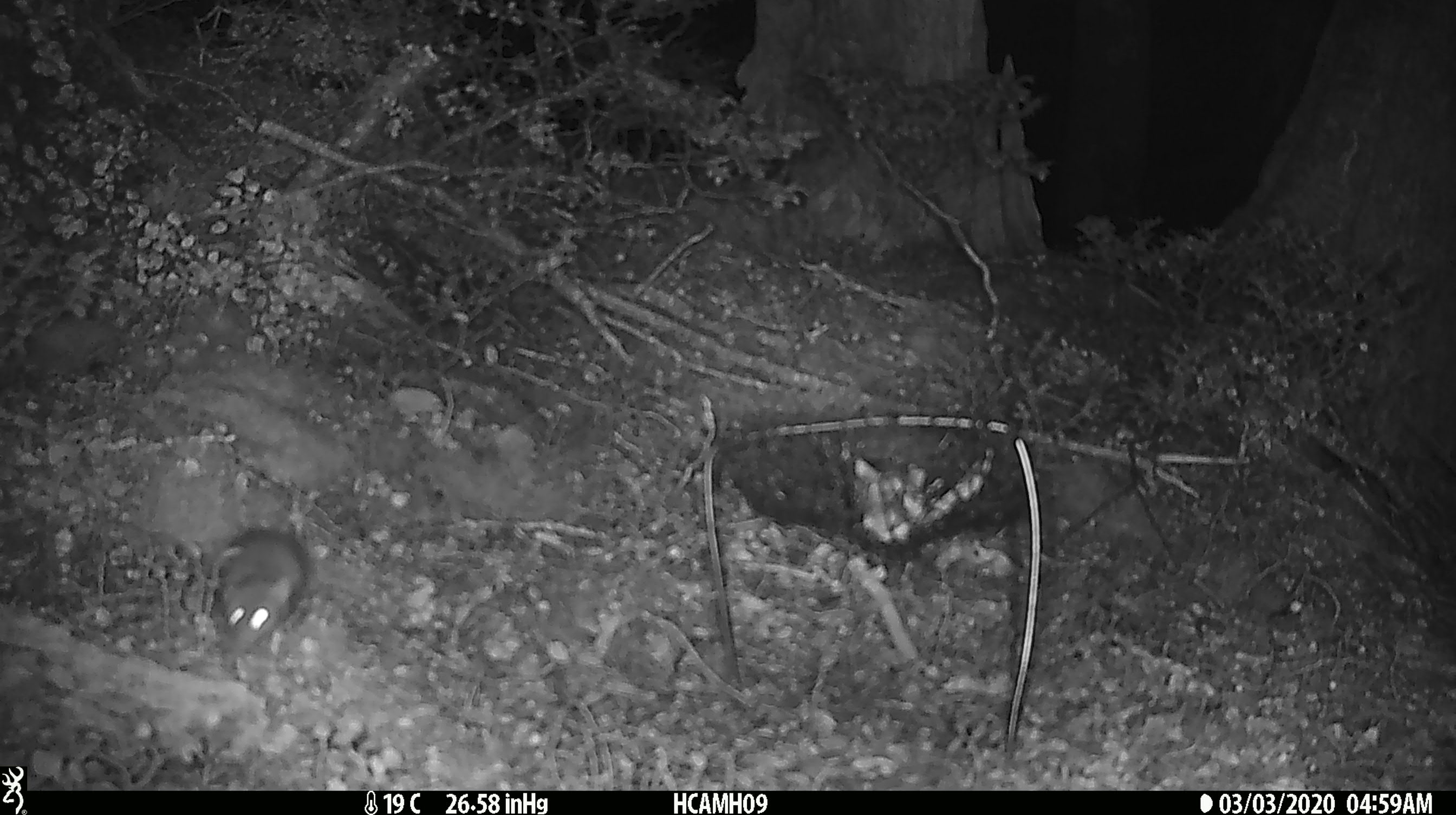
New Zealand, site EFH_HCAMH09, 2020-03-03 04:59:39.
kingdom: Animalia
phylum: Chordata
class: Mammalia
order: Rodentia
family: Muridae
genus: Mus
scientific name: Mus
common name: mouse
Mouse (Mus).